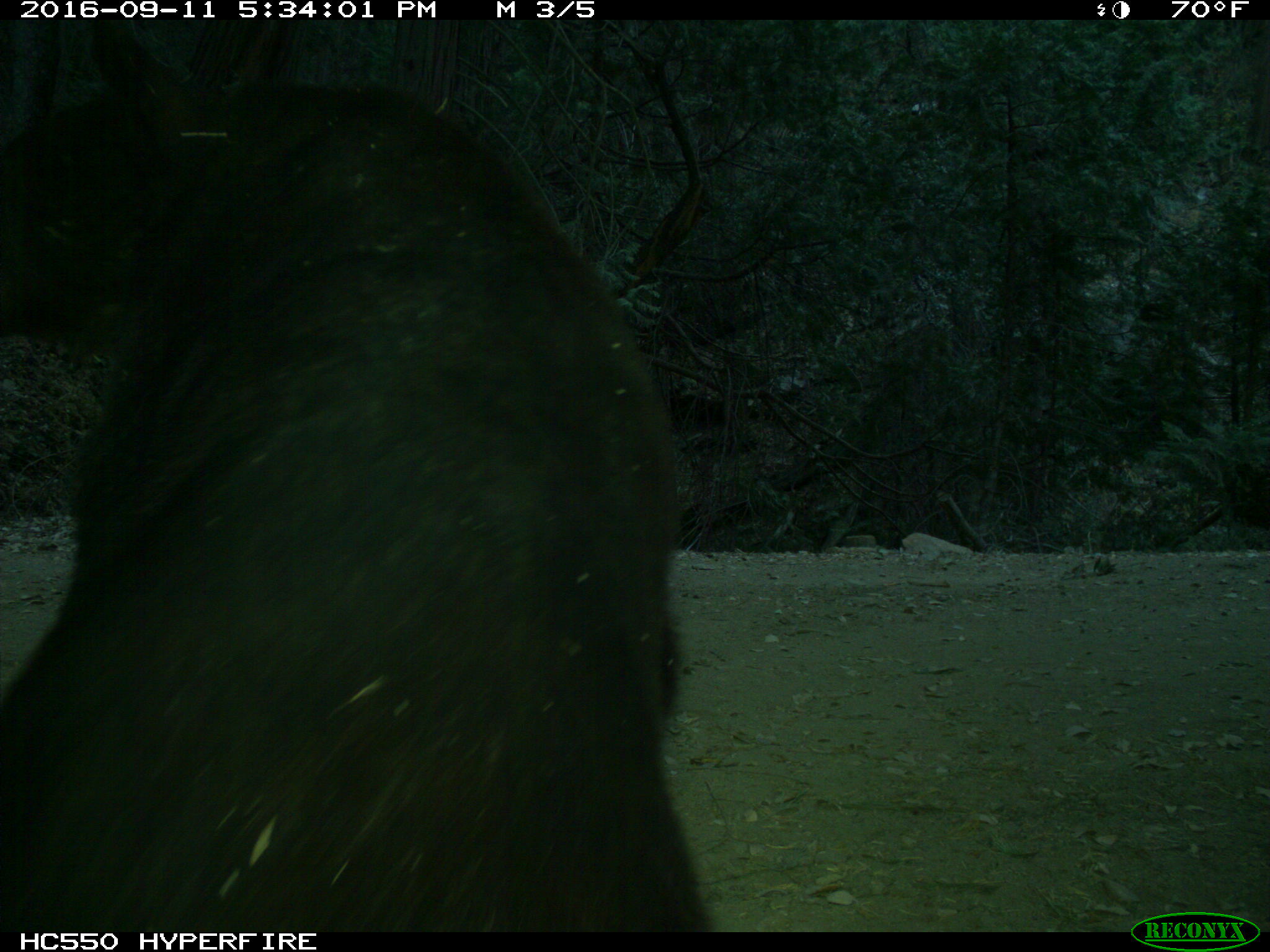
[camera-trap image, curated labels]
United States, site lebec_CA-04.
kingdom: Animalia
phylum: Chordata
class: Mammalia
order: Carnivora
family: Ursidae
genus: Ursus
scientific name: Ursus americanus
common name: american black bear